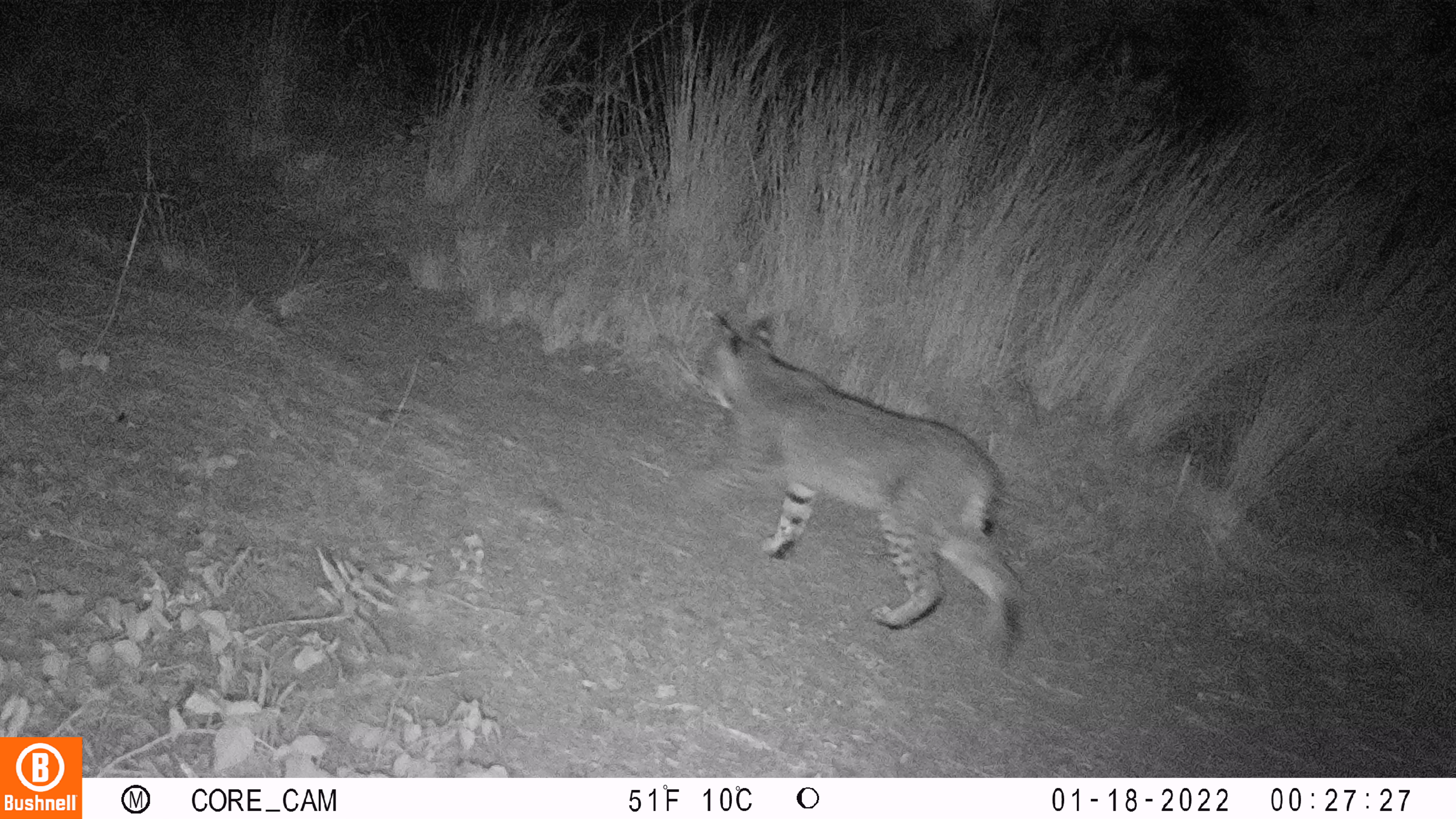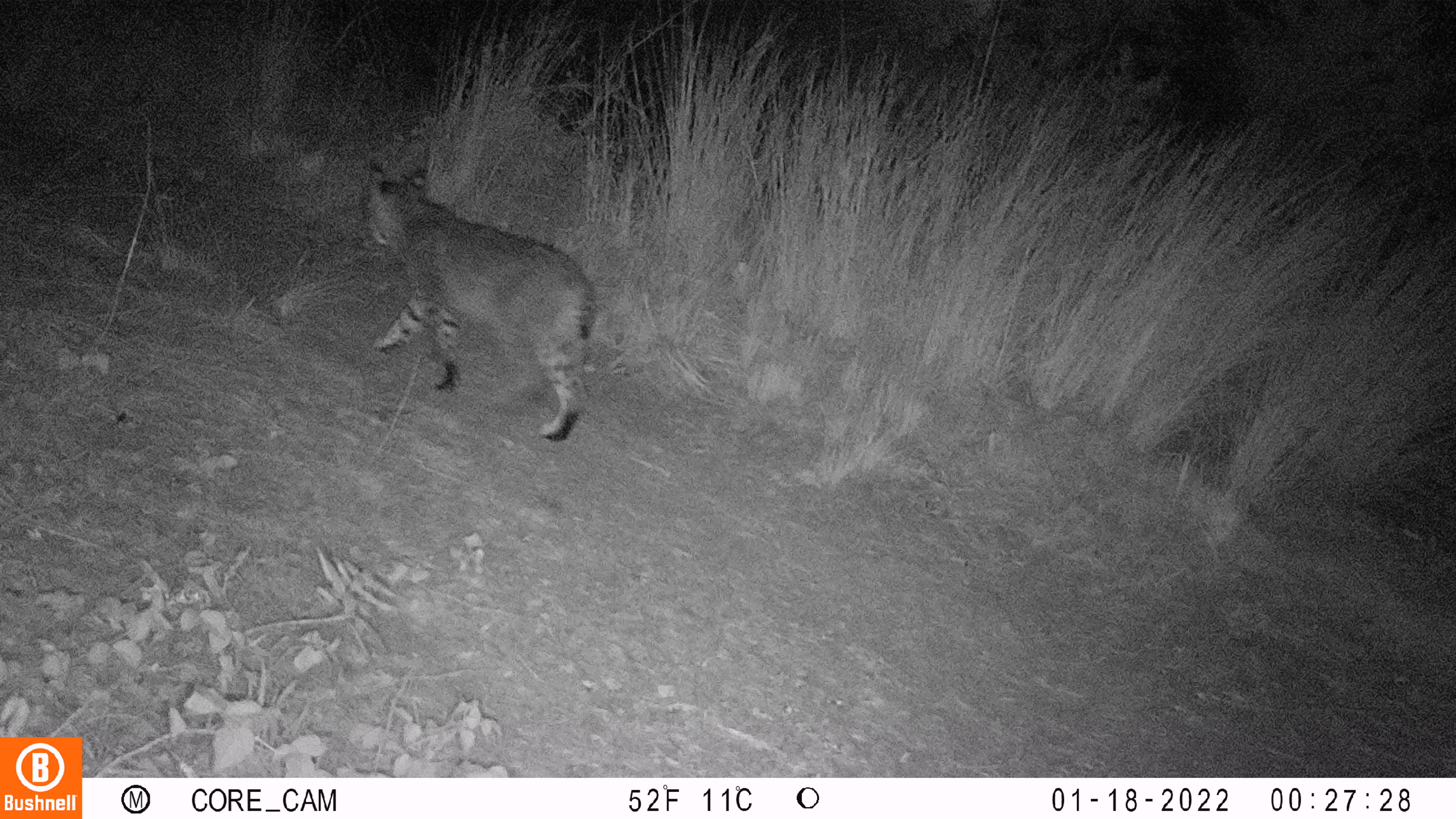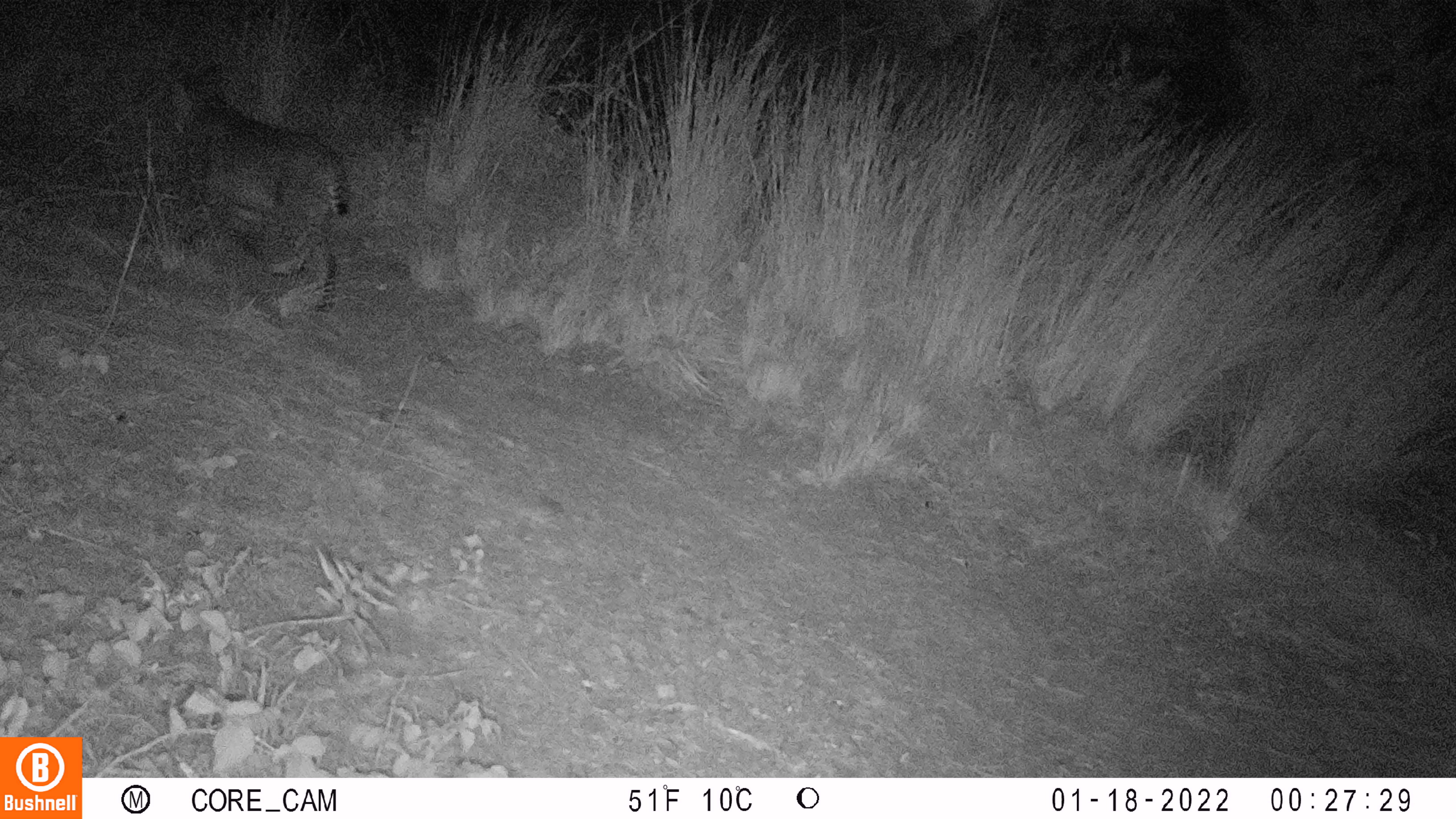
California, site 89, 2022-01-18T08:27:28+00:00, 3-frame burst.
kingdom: Animalia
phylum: Chordata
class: Mammalia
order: Carnivora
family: Felidae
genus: Lynx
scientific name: Lynx rufus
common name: bobcat